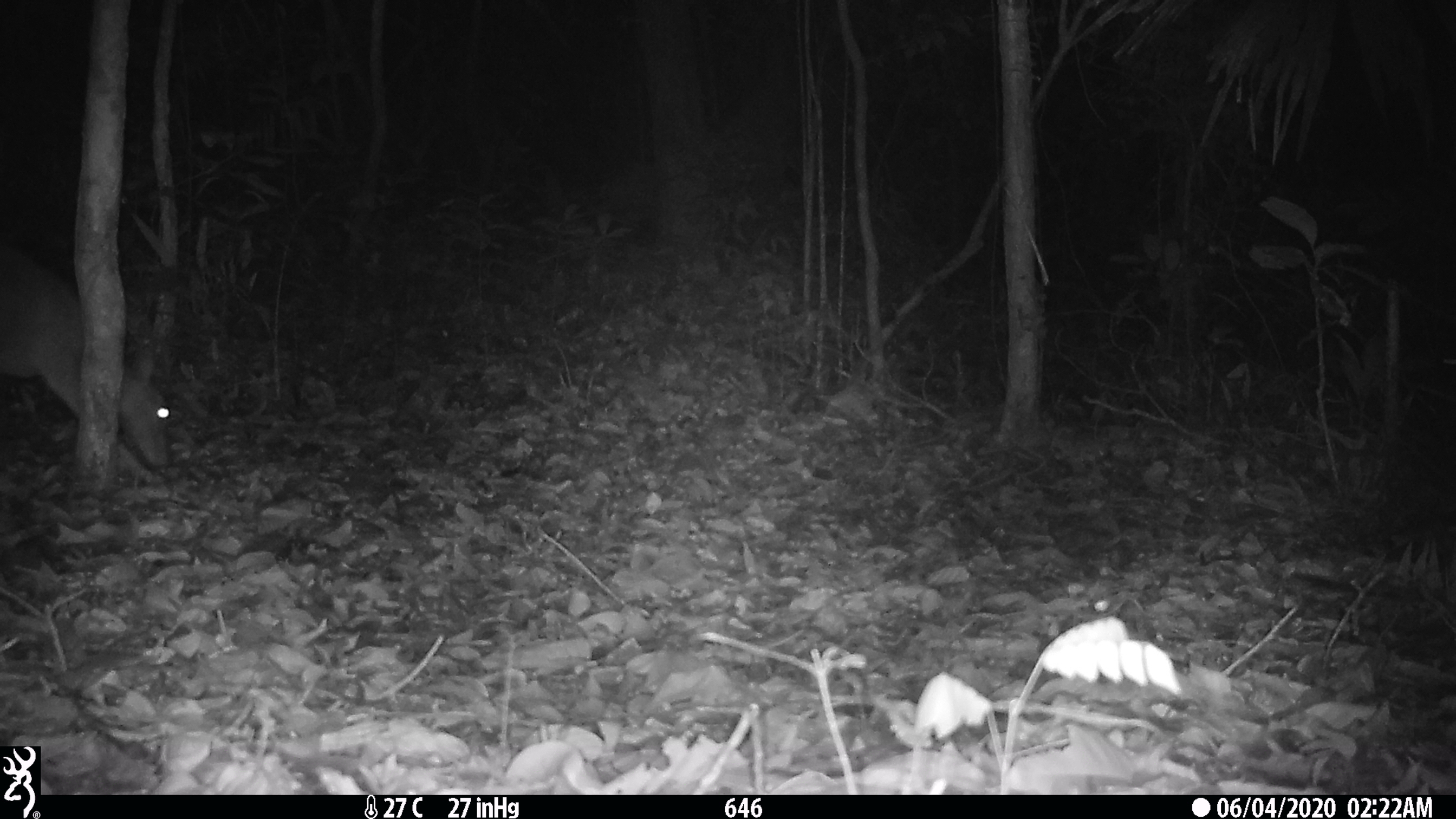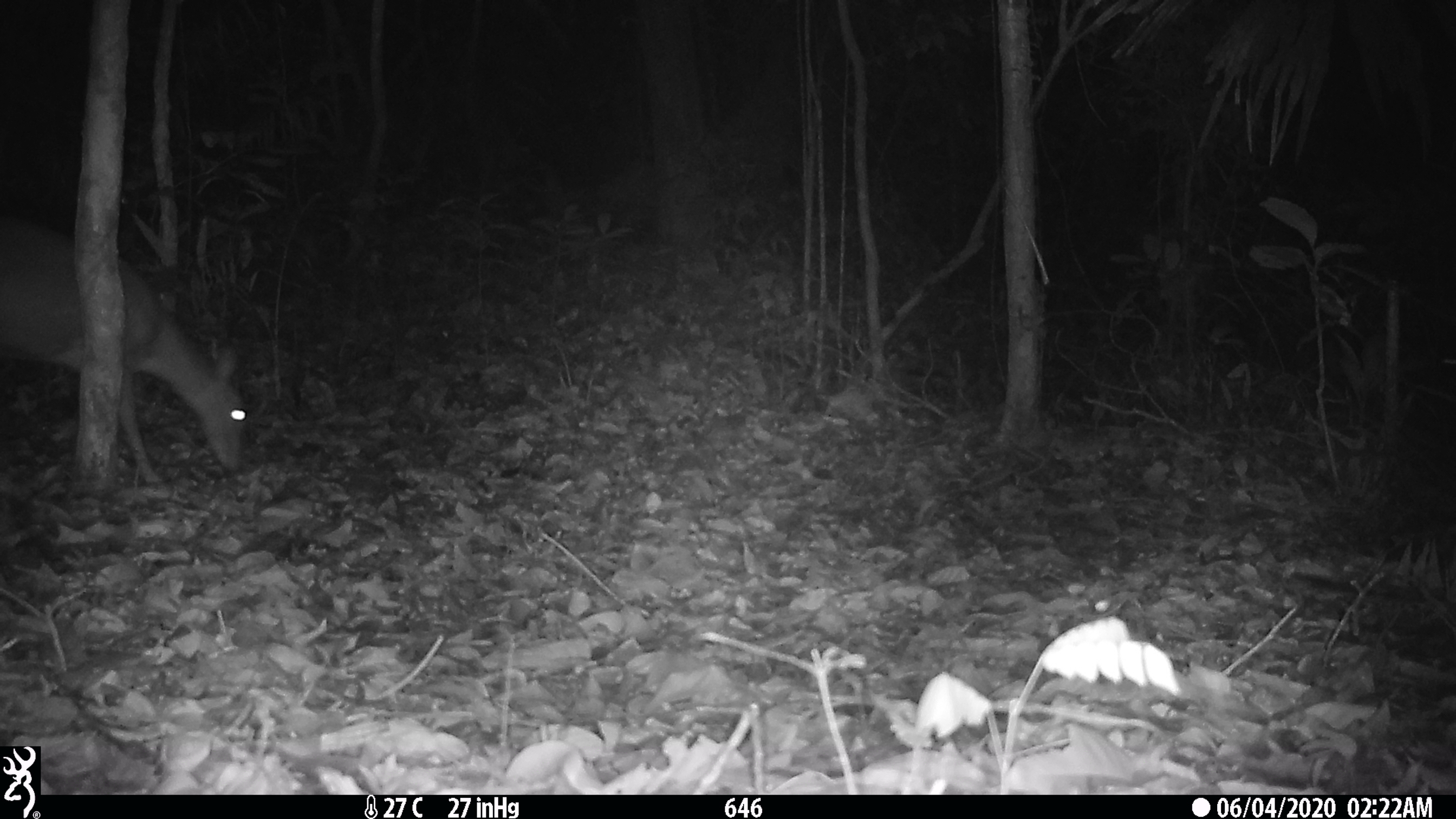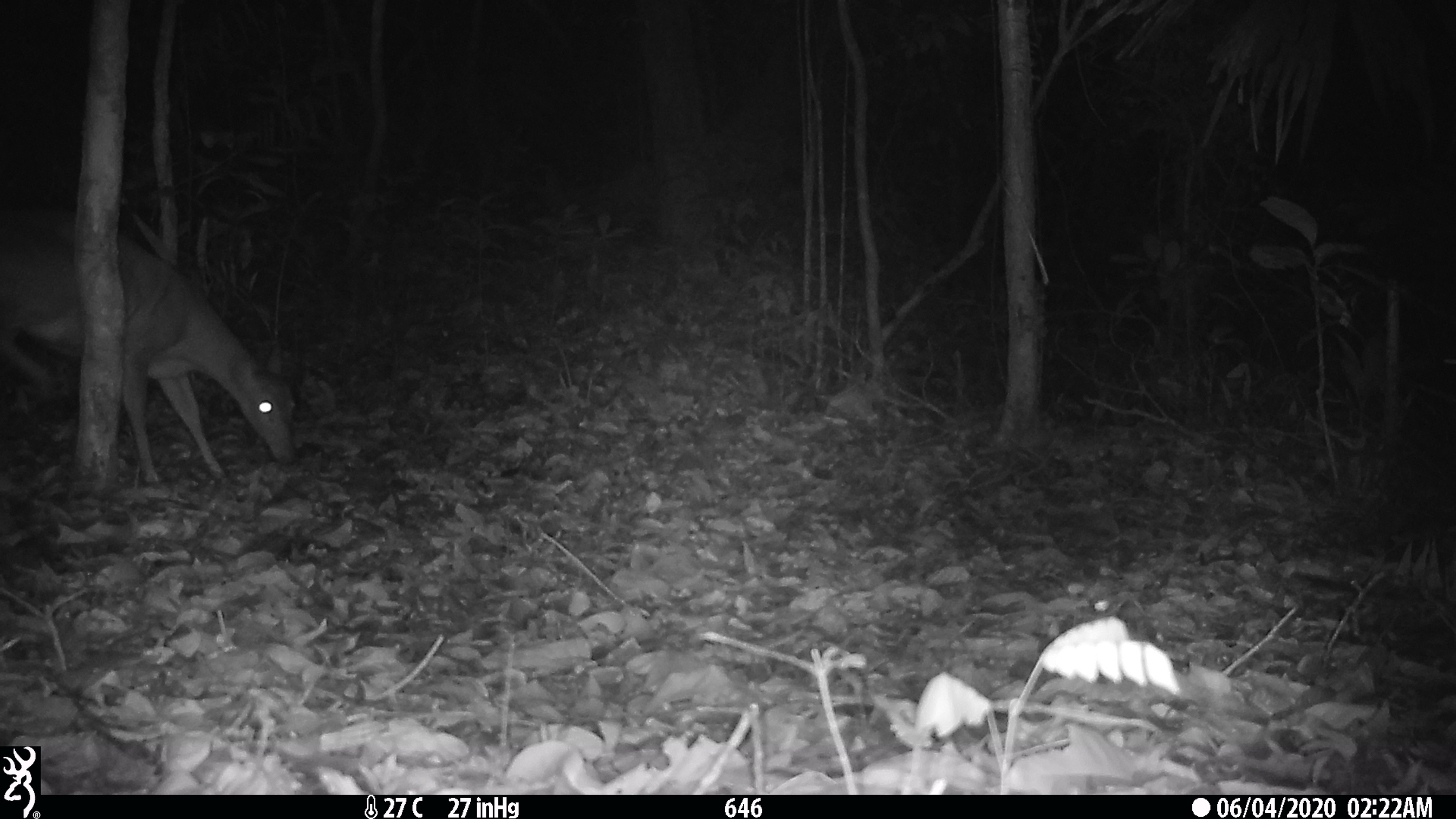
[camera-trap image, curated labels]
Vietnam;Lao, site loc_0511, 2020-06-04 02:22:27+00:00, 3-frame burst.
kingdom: Animalia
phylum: Chordata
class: Mammalia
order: Artiodactyla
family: Cervidae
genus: Muntiacus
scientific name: Muntiacus vuquangensis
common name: large-antlered muntjac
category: large antlered muntjac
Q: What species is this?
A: Large antlered muntjac (large-antlered muntjac) (Muntiacus vuquangensis).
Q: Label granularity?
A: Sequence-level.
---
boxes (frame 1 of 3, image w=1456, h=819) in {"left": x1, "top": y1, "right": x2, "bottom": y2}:
large antlered muntjac: {"left": 0, "top": 242, "right": 172, "bottom": 469}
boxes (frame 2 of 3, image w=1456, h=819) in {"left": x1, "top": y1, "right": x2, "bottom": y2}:
large antlered muntjac: {"left": 0, "top": 210, "right": 245, "bottom": 489}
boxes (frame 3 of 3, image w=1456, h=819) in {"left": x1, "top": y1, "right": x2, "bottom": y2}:
large antlered muntjac: {"left": 0, "top": 210, "right": 296, "bottom": 489}